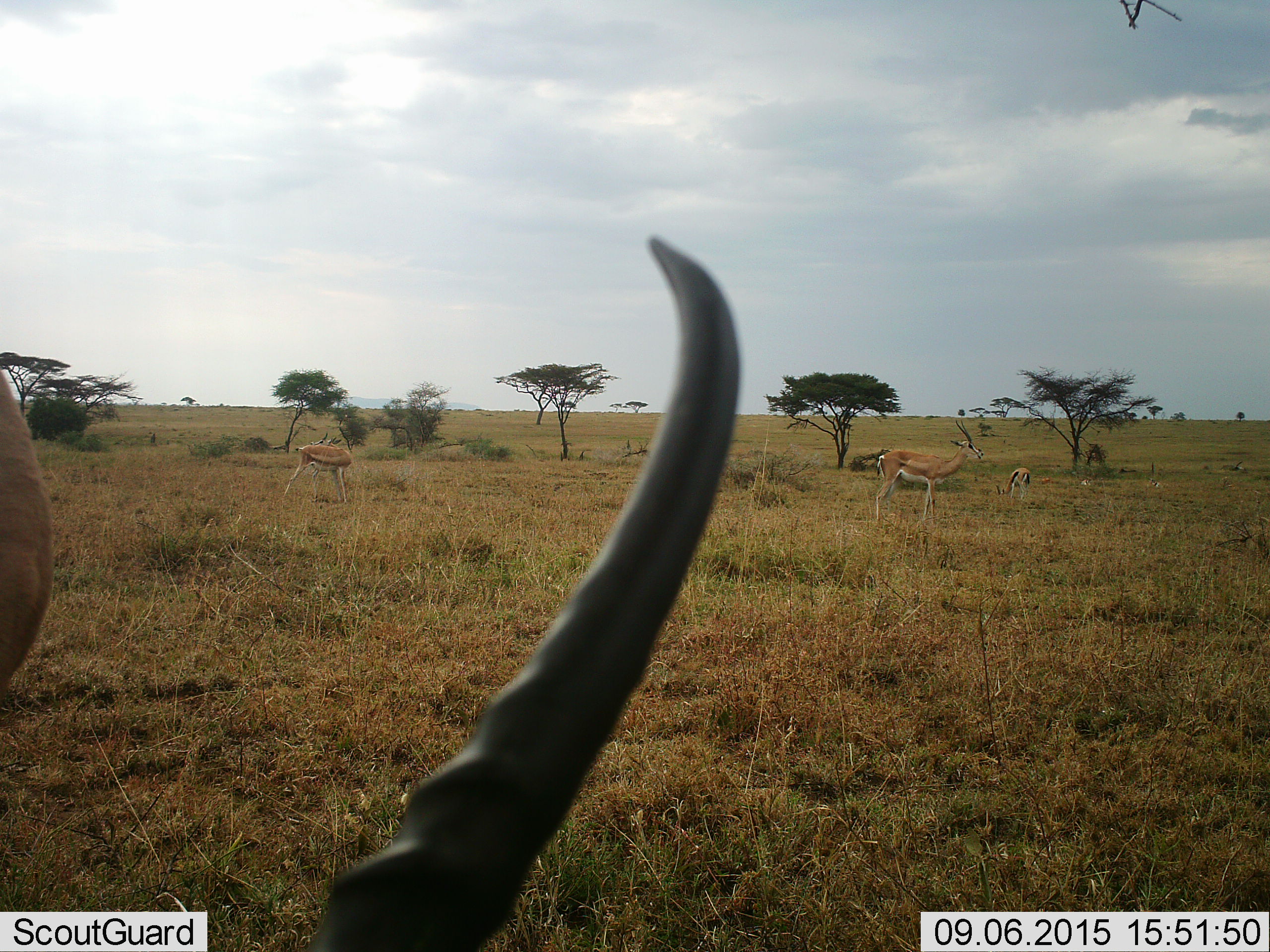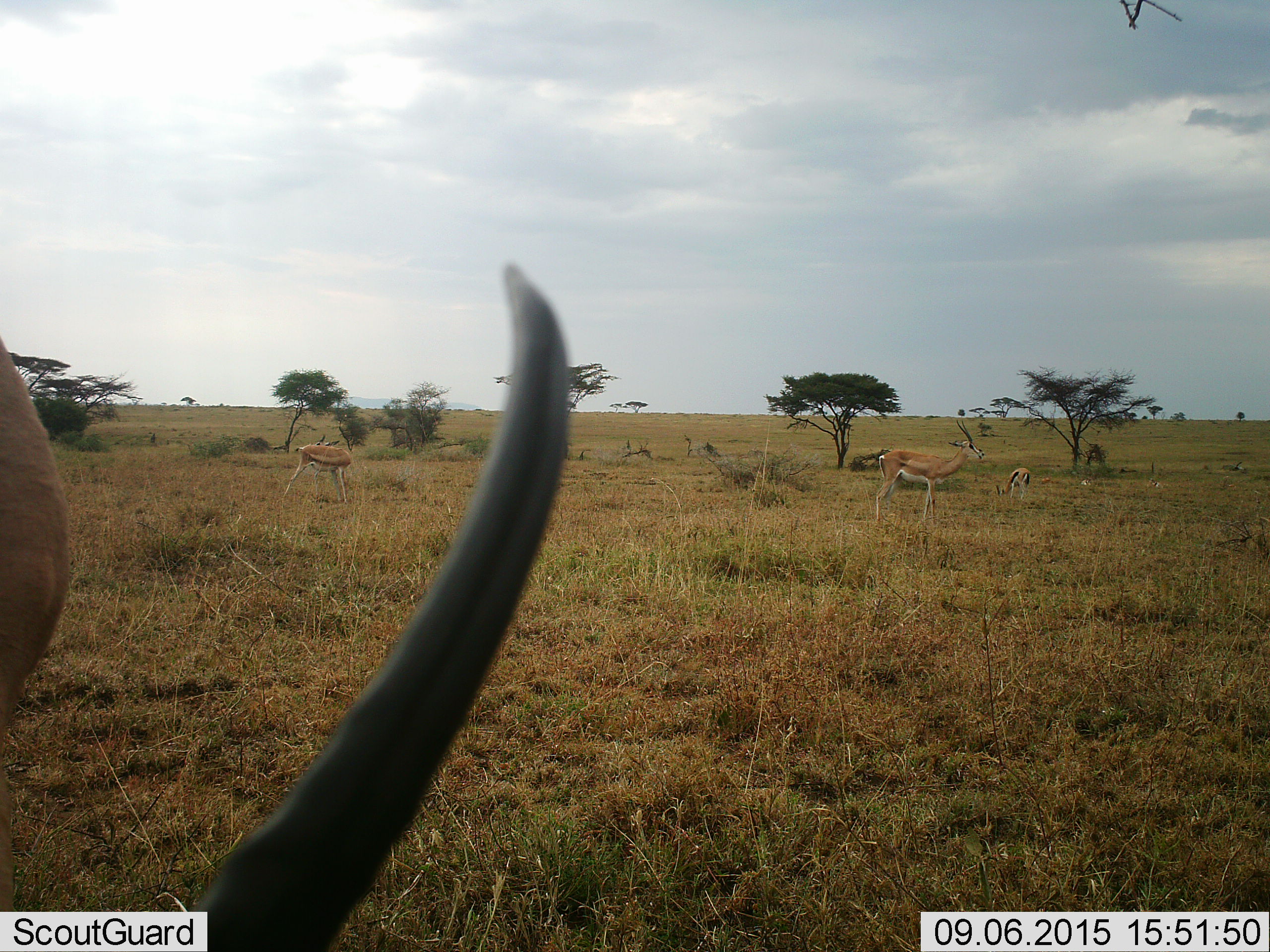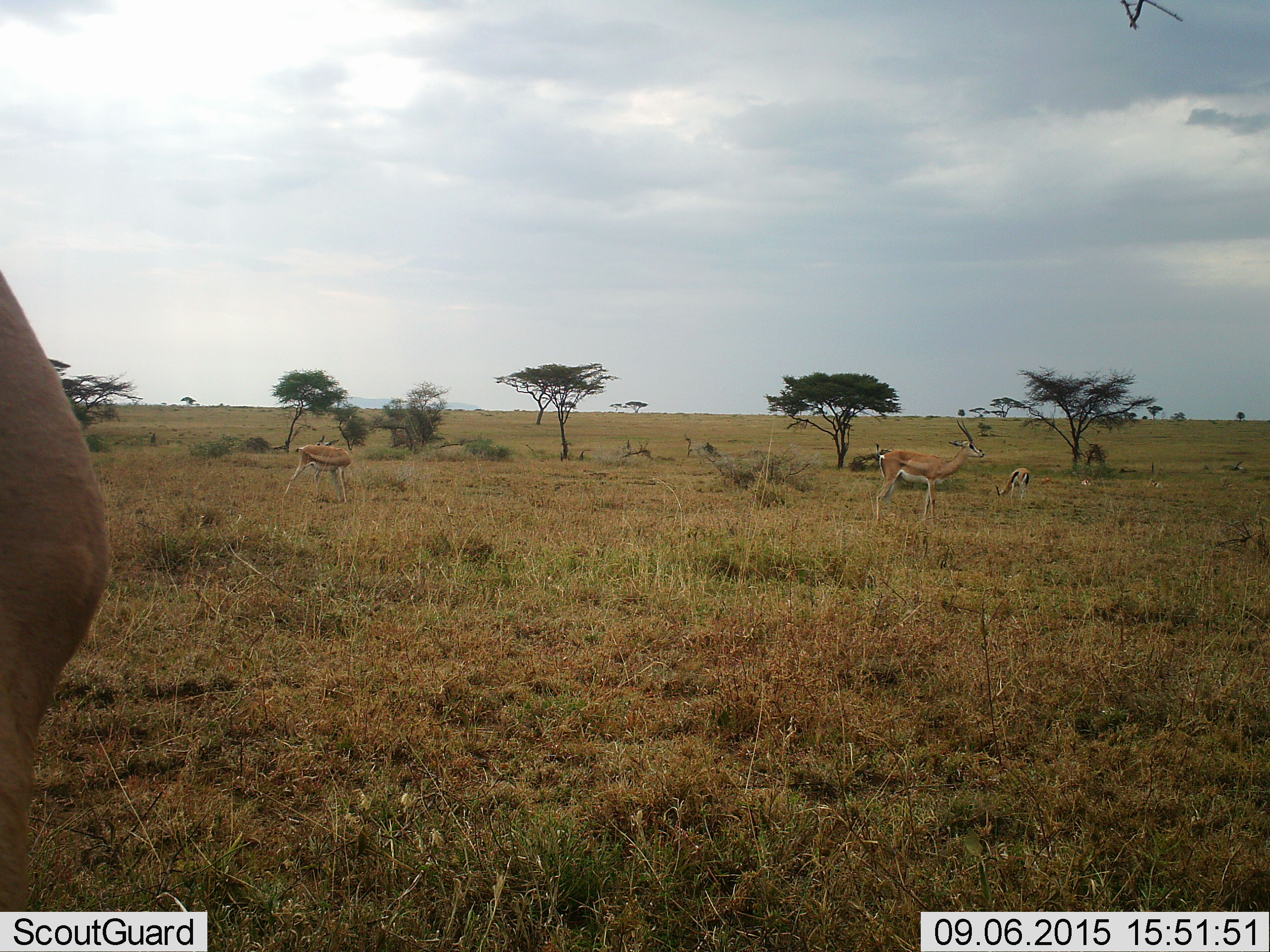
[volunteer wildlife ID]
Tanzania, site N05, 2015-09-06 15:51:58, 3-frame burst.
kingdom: Animalia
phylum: Chordata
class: Mammalia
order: Artiodactyla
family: Bovidae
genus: Nanger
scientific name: Nanger granti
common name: grant's gazelle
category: gazellegrants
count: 4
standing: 100%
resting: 17%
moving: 33%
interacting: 0%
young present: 0%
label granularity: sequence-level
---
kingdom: Animalia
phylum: Chordata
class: Mammalia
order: Artiodactyla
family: Bovidae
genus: Eudorcas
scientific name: Eudorcas thomsonii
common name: thomson's gazelle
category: gazellethomsons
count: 1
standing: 0%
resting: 0%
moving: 0%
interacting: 0%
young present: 0%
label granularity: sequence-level